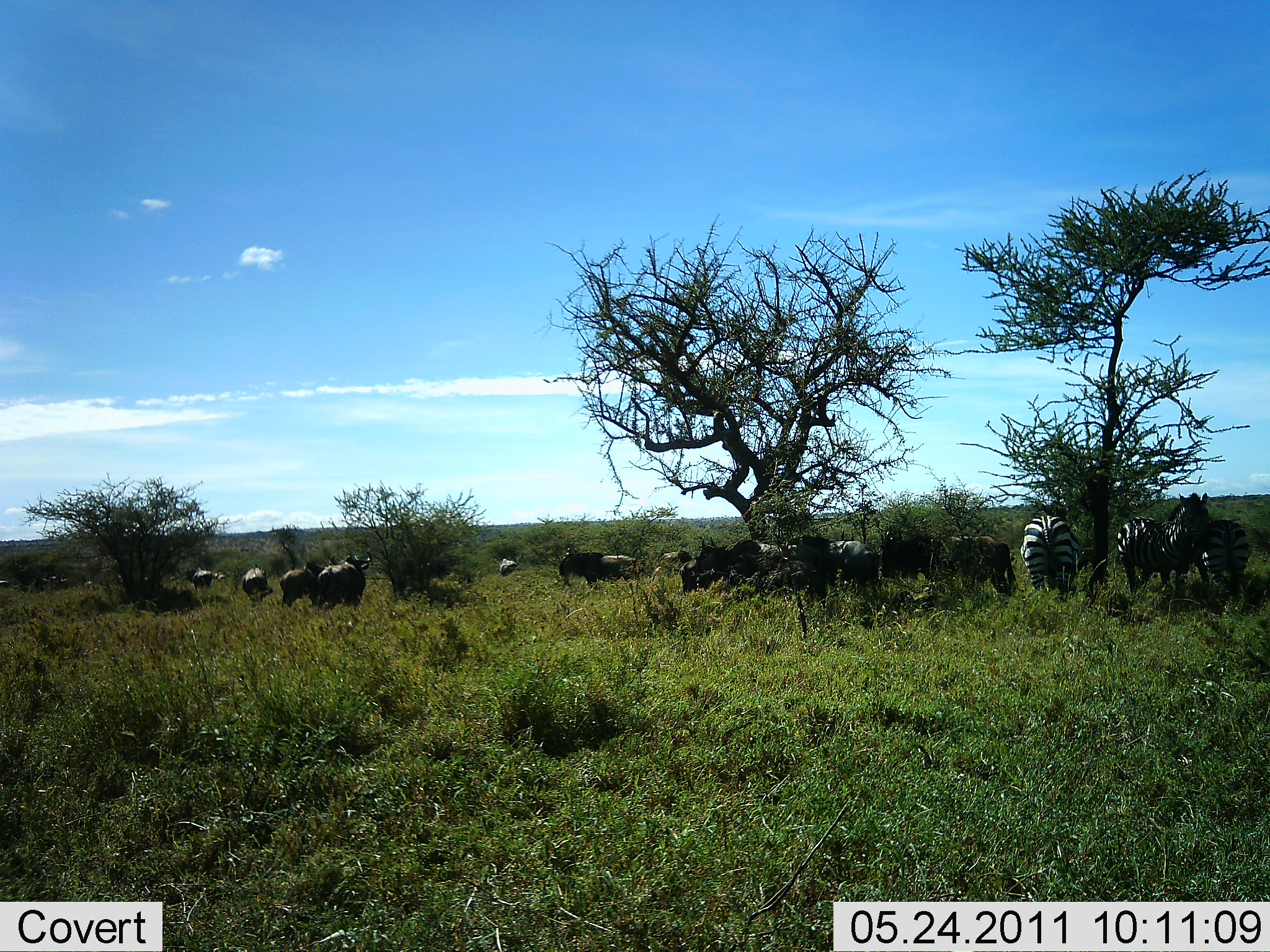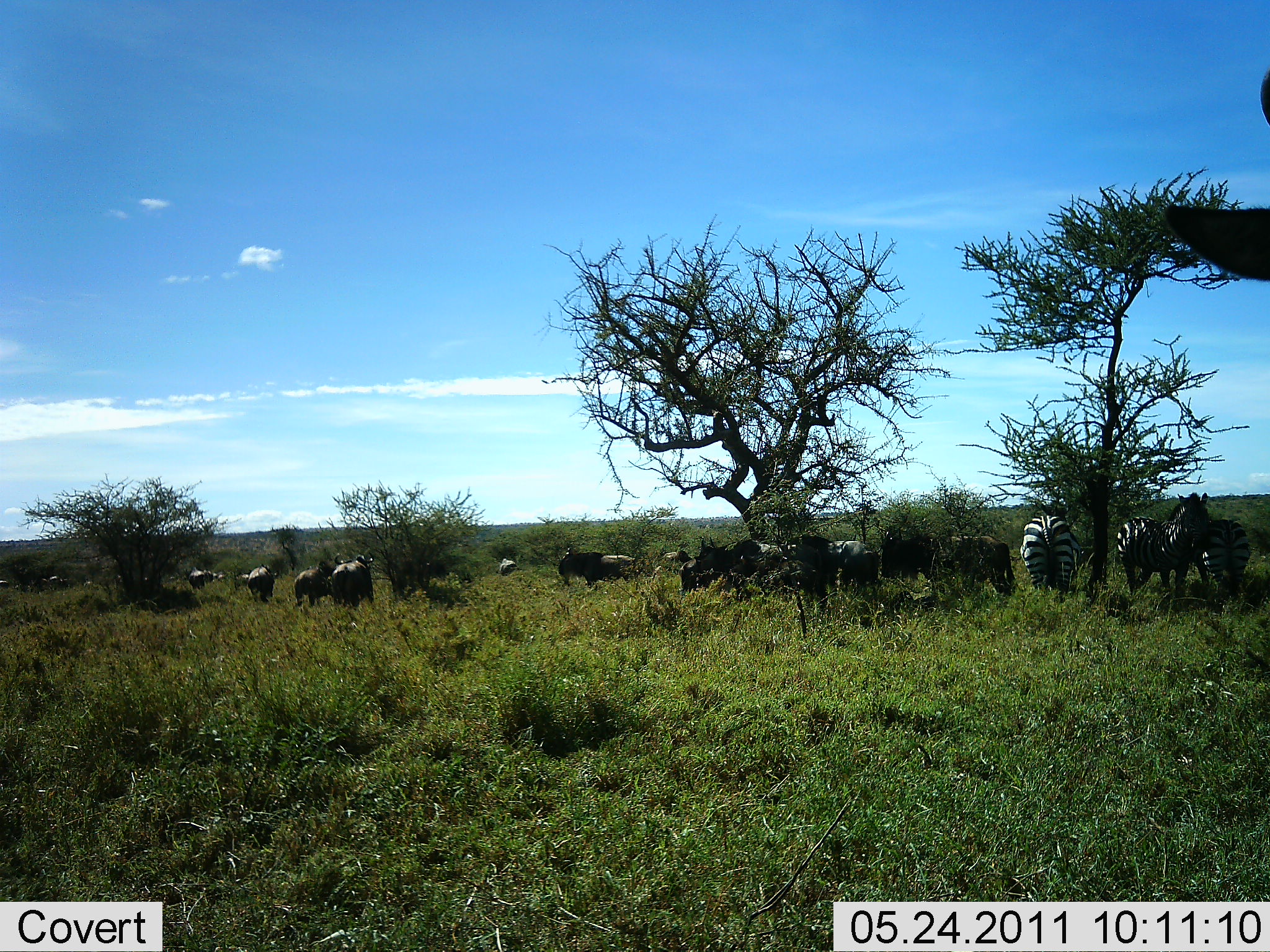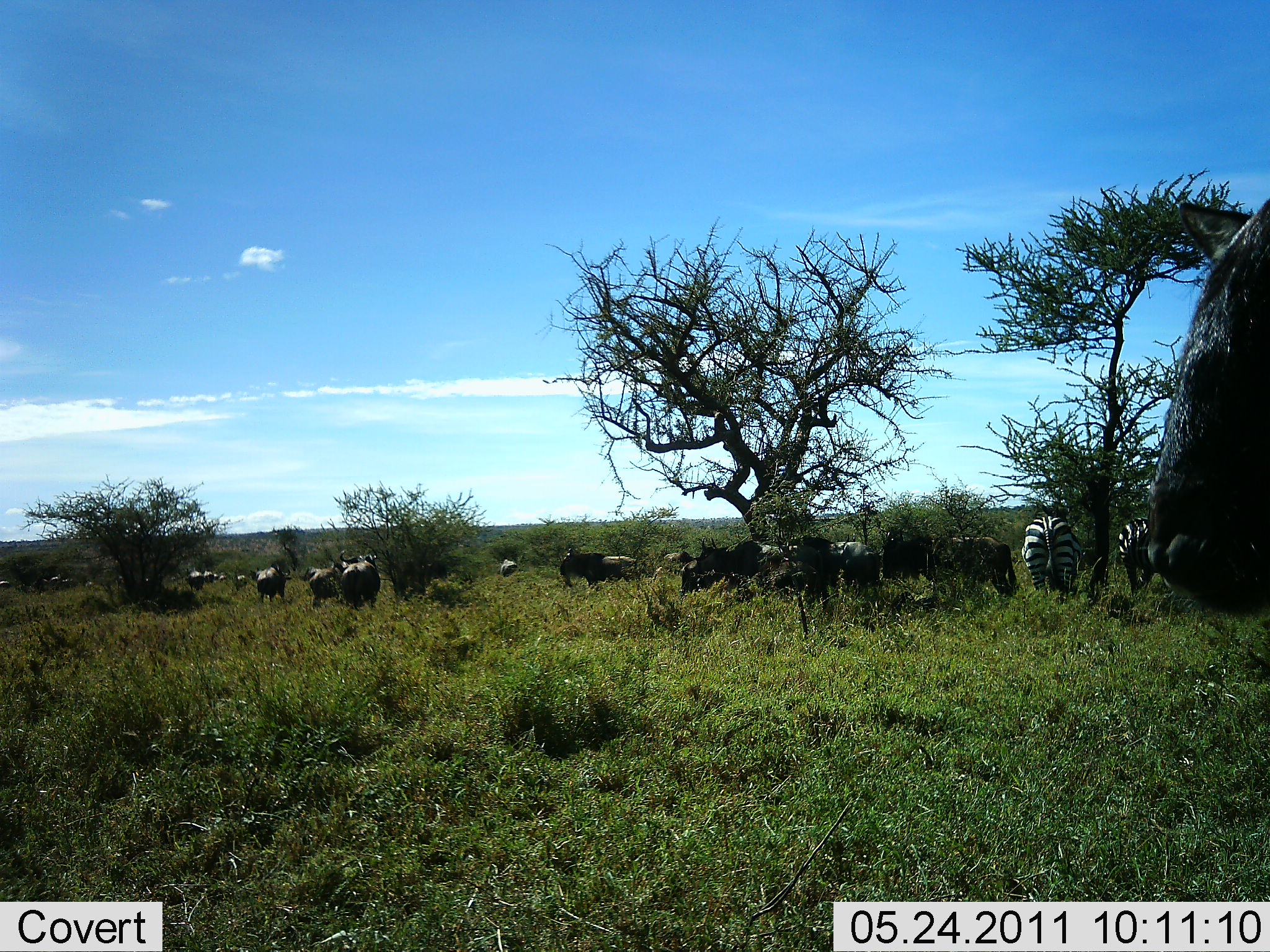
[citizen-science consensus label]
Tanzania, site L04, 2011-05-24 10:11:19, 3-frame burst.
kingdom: Animalia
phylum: Chordata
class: Mammalia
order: Artiodactyla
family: Bovidae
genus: Connochaetes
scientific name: Connochaetes taurinus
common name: blue wildebeest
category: wildebeest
Wildebeest (blue wildebeest) (Connochaetes taurinus), count 11-50. Behavior (volunteer vote fractions): standing 75%, resting 0%, moving 38%, interacting 0%. Young present (vote fraction): 0%. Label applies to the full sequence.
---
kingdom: Animalia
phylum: Chordata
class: Mammalia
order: Perissodactyla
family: Equidae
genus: Equus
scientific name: Equus quagga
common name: plains zebra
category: zebra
Zebra (plains zebra) (Equus quagga), count 4. Behavior (volunteer vote fractions): standing 83%, resting 8%, moving 8%, interacting 0%. Young present (vote fraction): 0%. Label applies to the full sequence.